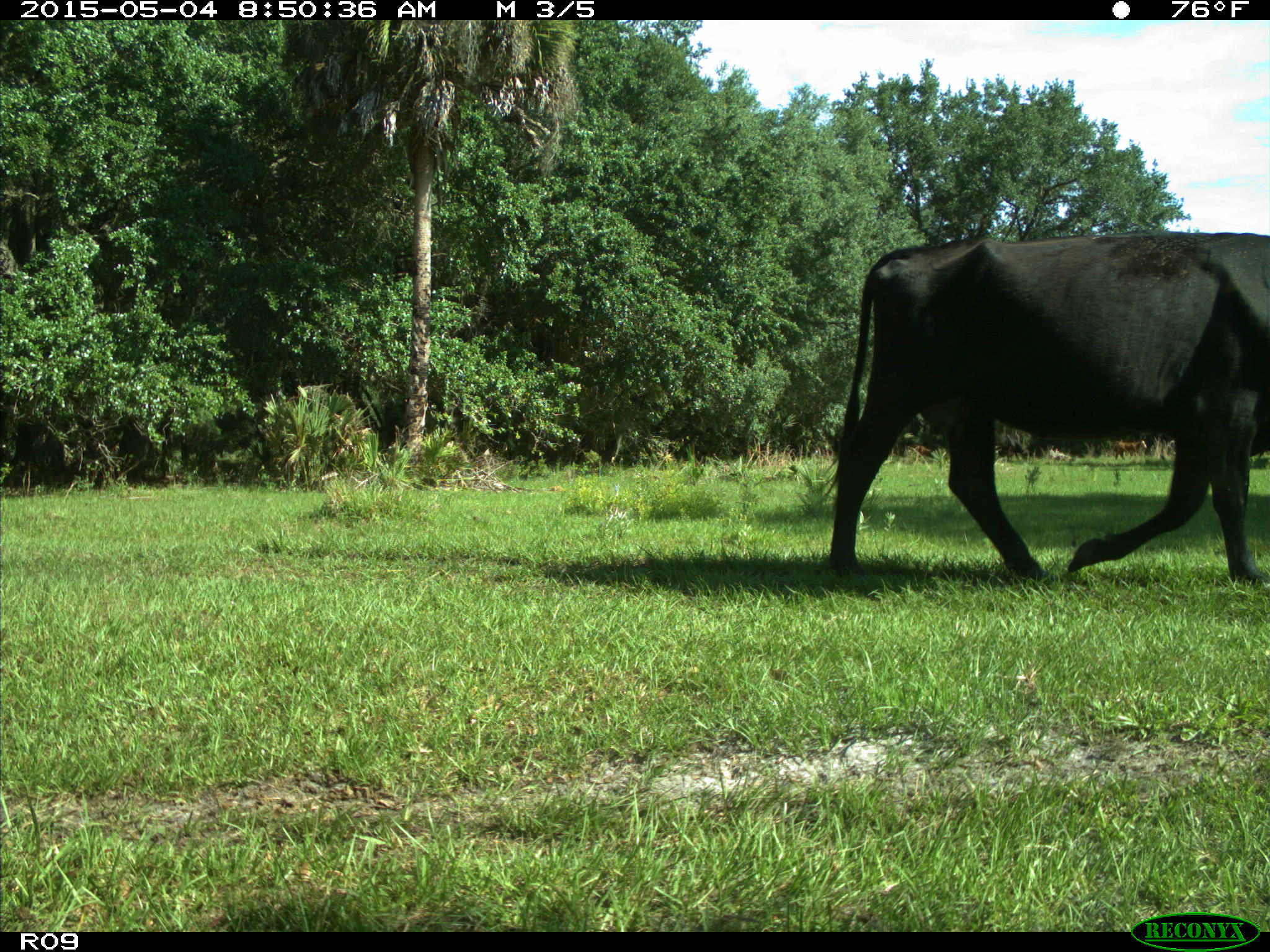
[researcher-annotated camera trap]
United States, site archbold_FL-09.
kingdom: Animalia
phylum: Chordata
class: Mammalia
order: Artiodactyla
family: Bovidae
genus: Bos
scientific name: Bos taurus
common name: domestic cow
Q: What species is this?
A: Bos taurus (domestic cow).